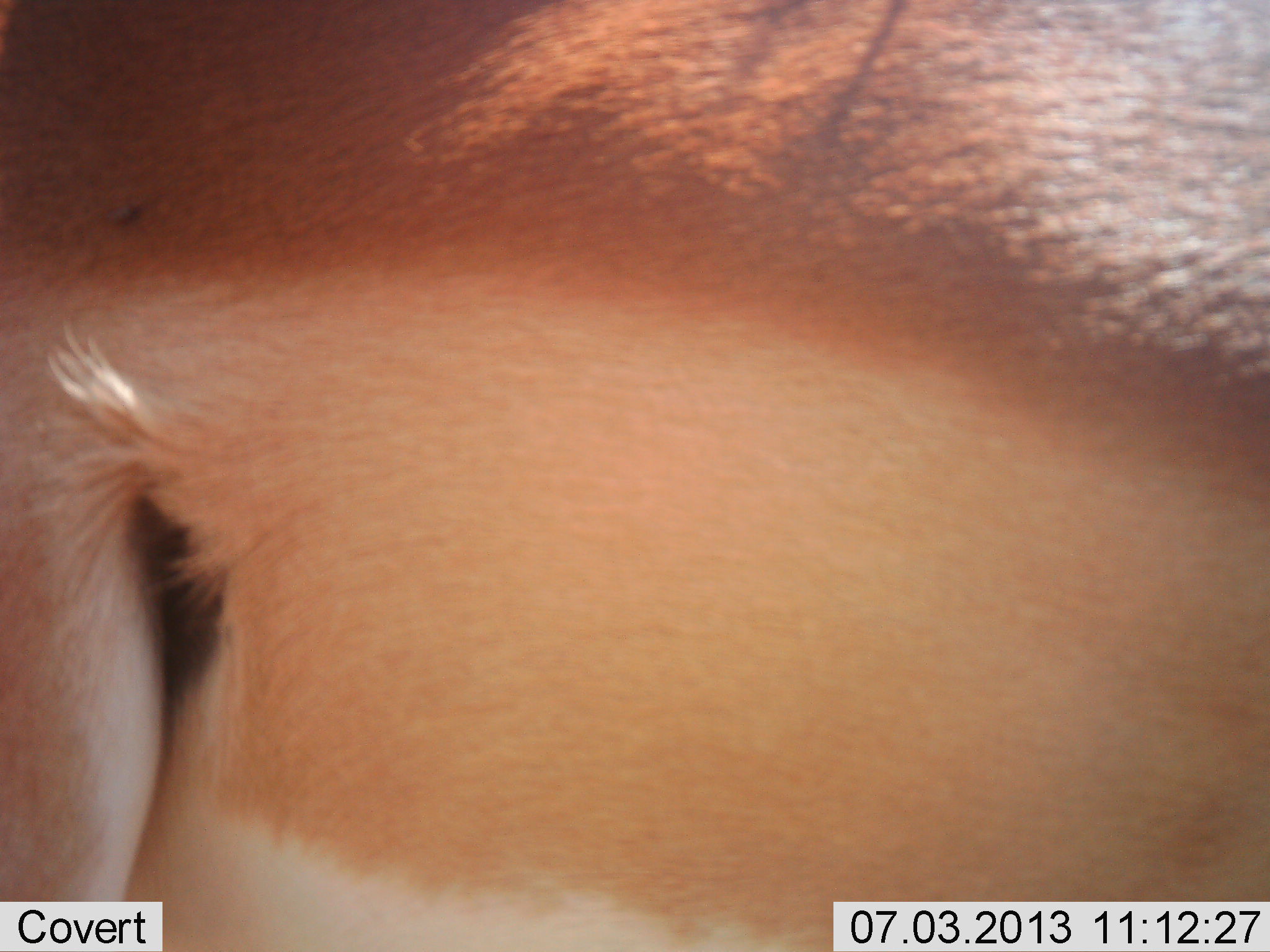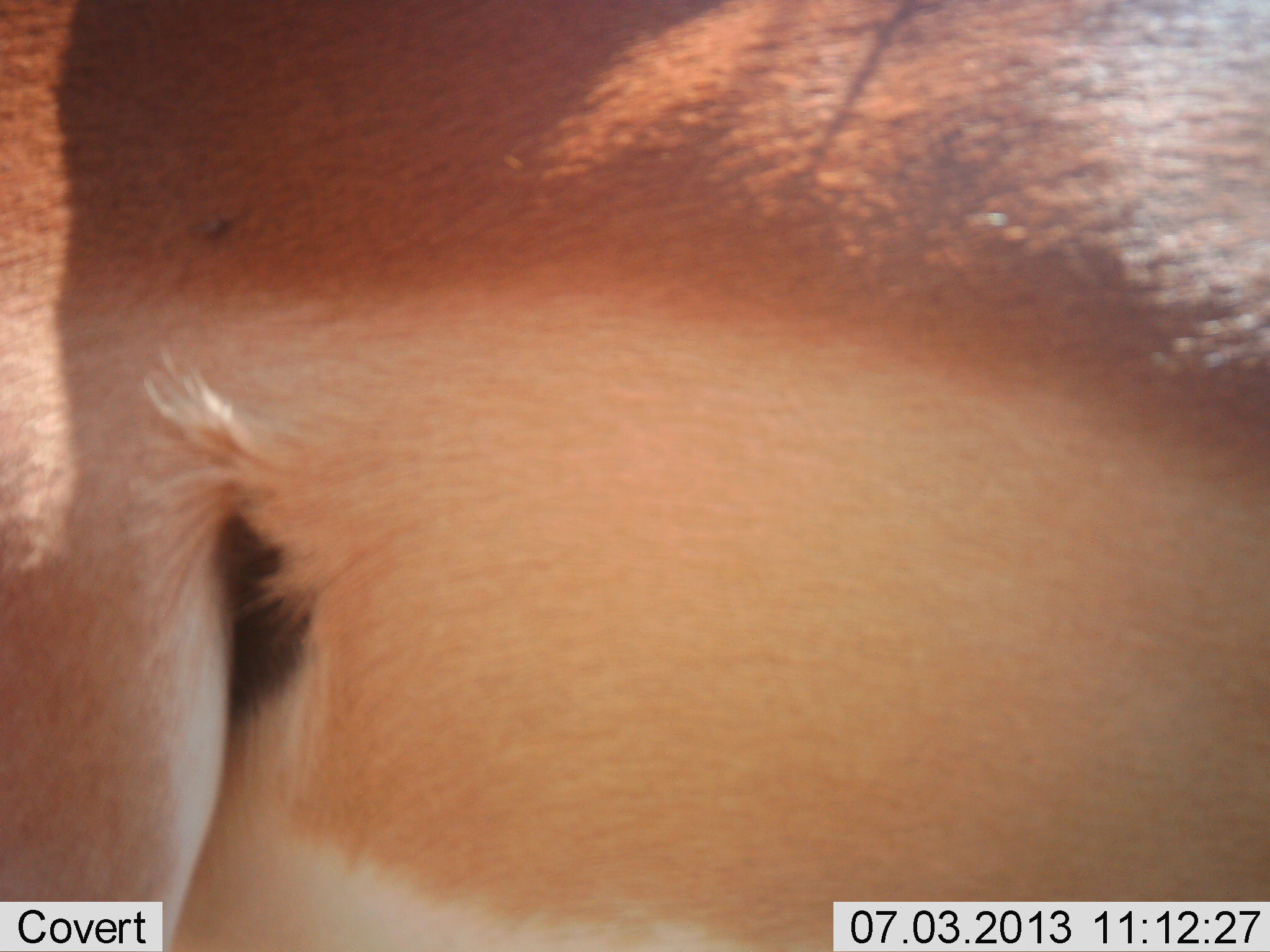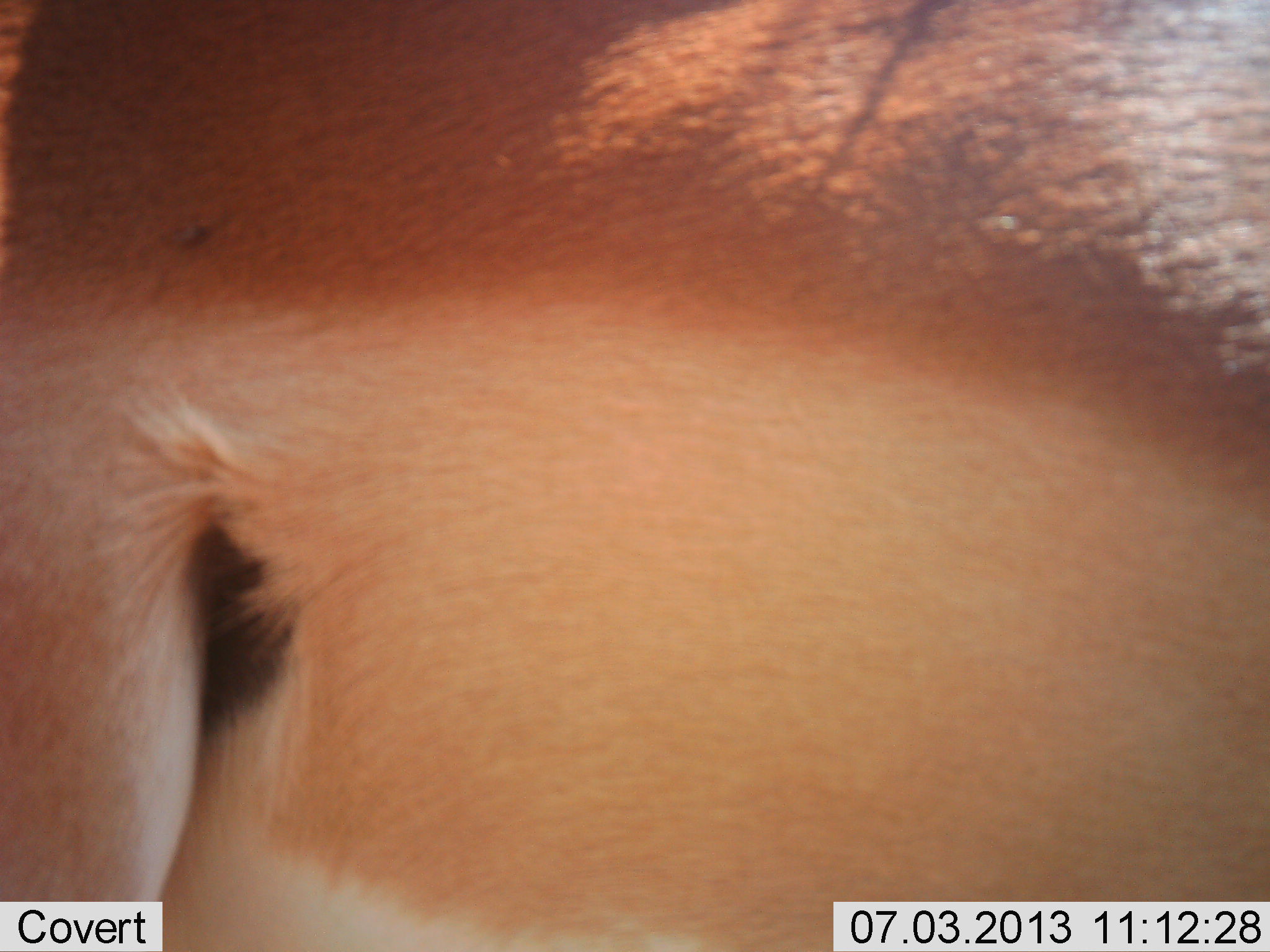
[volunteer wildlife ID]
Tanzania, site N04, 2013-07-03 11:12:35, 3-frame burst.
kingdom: Animalia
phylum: Chordata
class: Mammalia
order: Artiodactyla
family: Bovidae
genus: Nanger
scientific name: Nanger granti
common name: grant's gazelle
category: gazellegrants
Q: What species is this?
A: Gazellegrants (grant's gazelle) (Nanger granti).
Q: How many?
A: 1.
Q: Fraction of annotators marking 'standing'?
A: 72%.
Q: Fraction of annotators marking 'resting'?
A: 0%.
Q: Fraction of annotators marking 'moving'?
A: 22%.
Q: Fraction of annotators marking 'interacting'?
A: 0%.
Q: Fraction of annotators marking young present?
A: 0%.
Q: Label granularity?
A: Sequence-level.